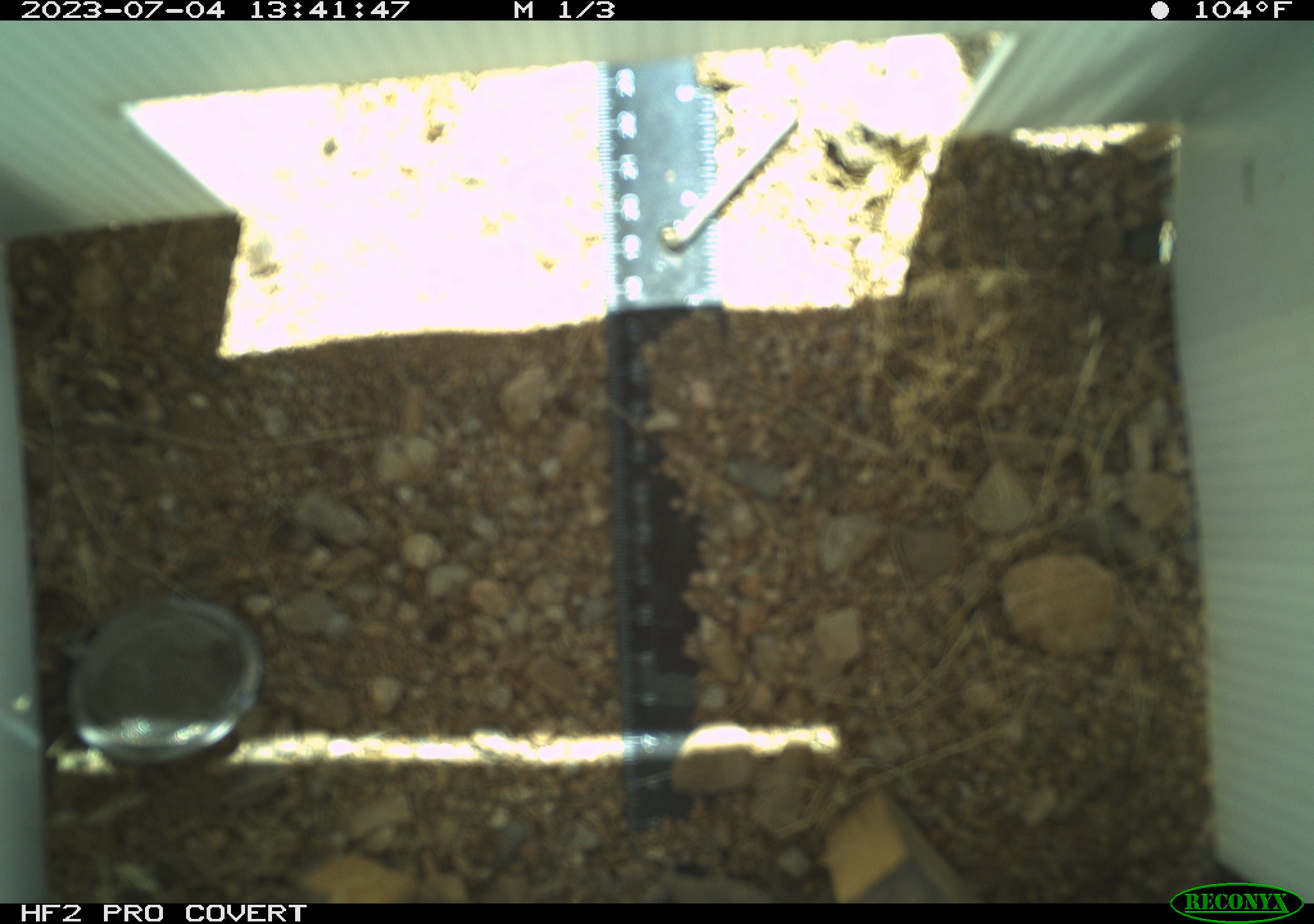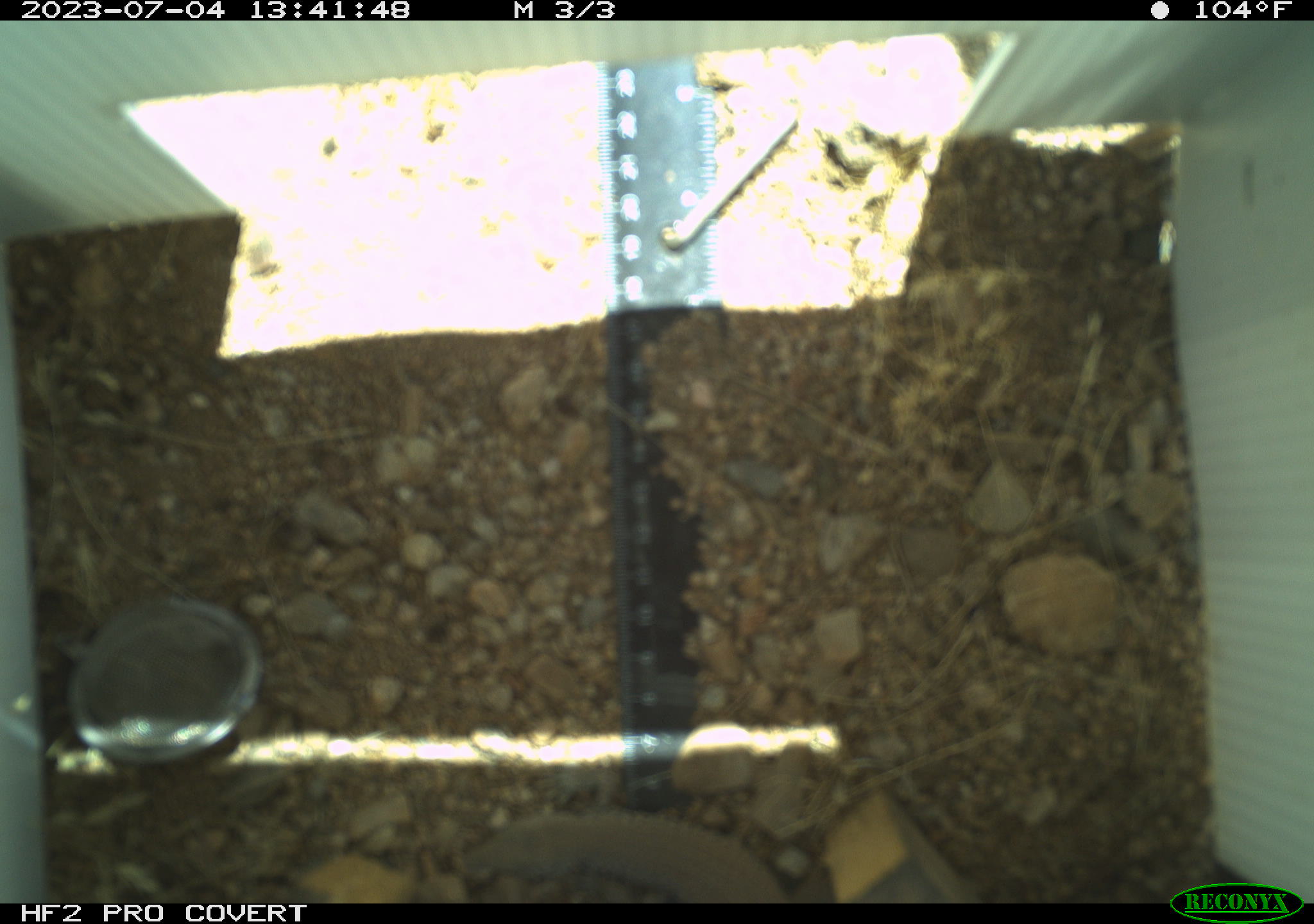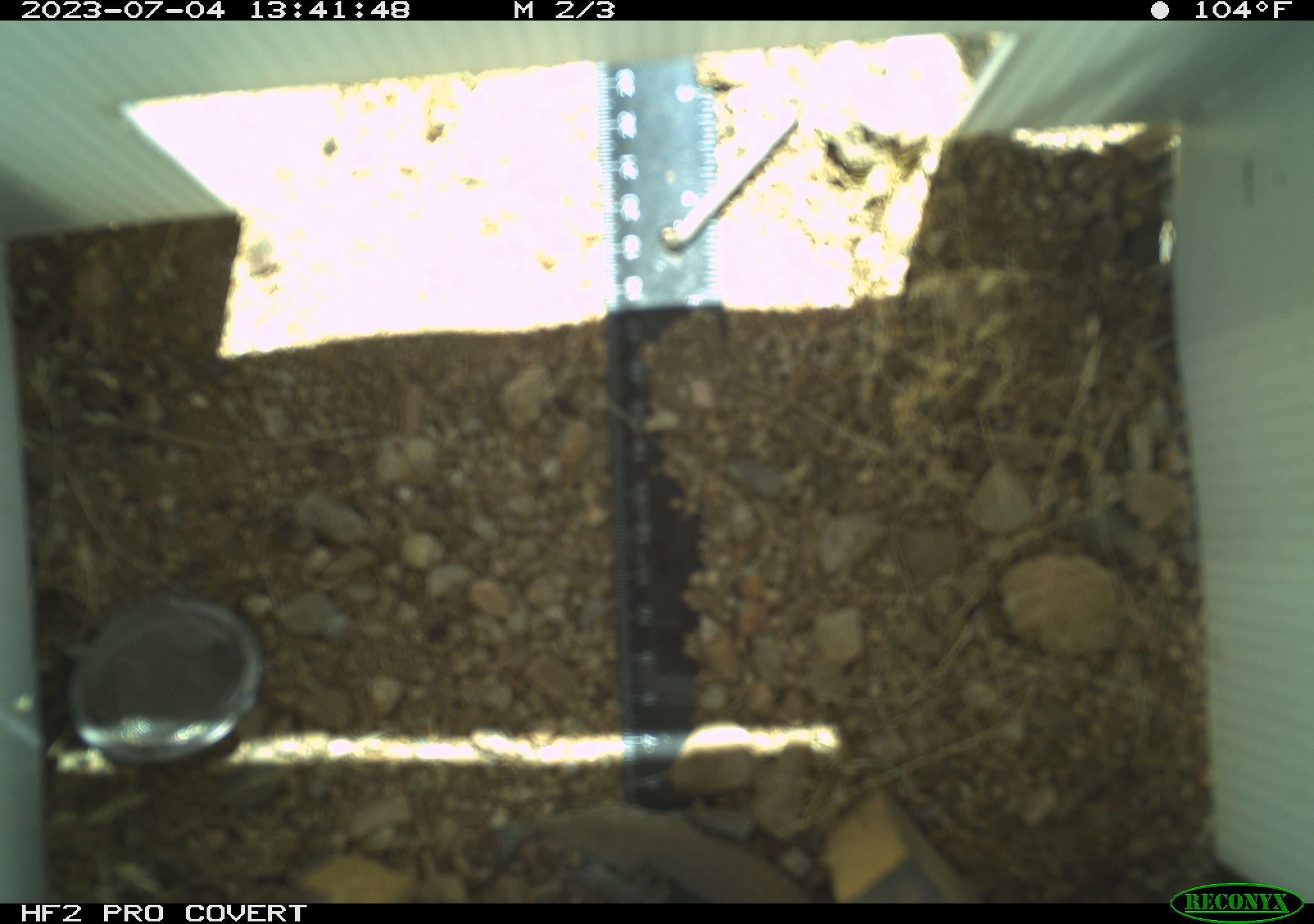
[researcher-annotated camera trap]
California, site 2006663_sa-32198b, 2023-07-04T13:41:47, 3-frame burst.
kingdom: Animalia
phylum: Chordata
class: Reptilia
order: Squamata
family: Teiidae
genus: Aspidoscelis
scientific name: Aspidoscelis tigris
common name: western whiptail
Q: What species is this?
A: Western whiptail (Aspidoscelis tigris).